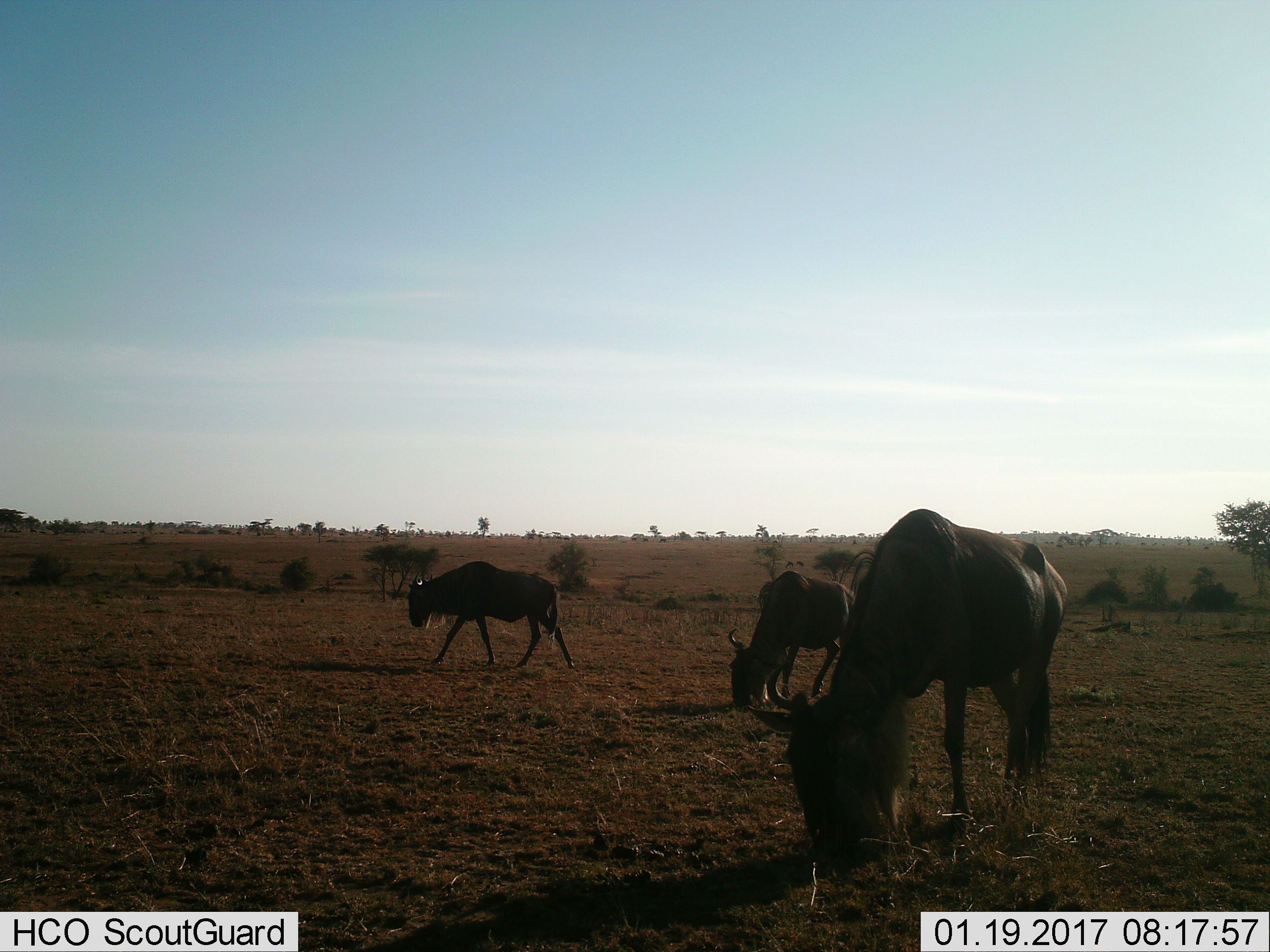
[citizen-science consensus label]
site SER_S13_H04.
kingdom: Animalia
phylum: Chordata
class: Mammalia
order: Artiodactyla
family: Bovidae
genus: Connochaetes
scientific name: Connochaetes taurinus taurinus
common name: blue wildebeest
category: wildebeestblue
Wildebeestblue (blue wildebeest) (Connochaetes taurinus taurinus), count 3. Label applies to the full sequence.